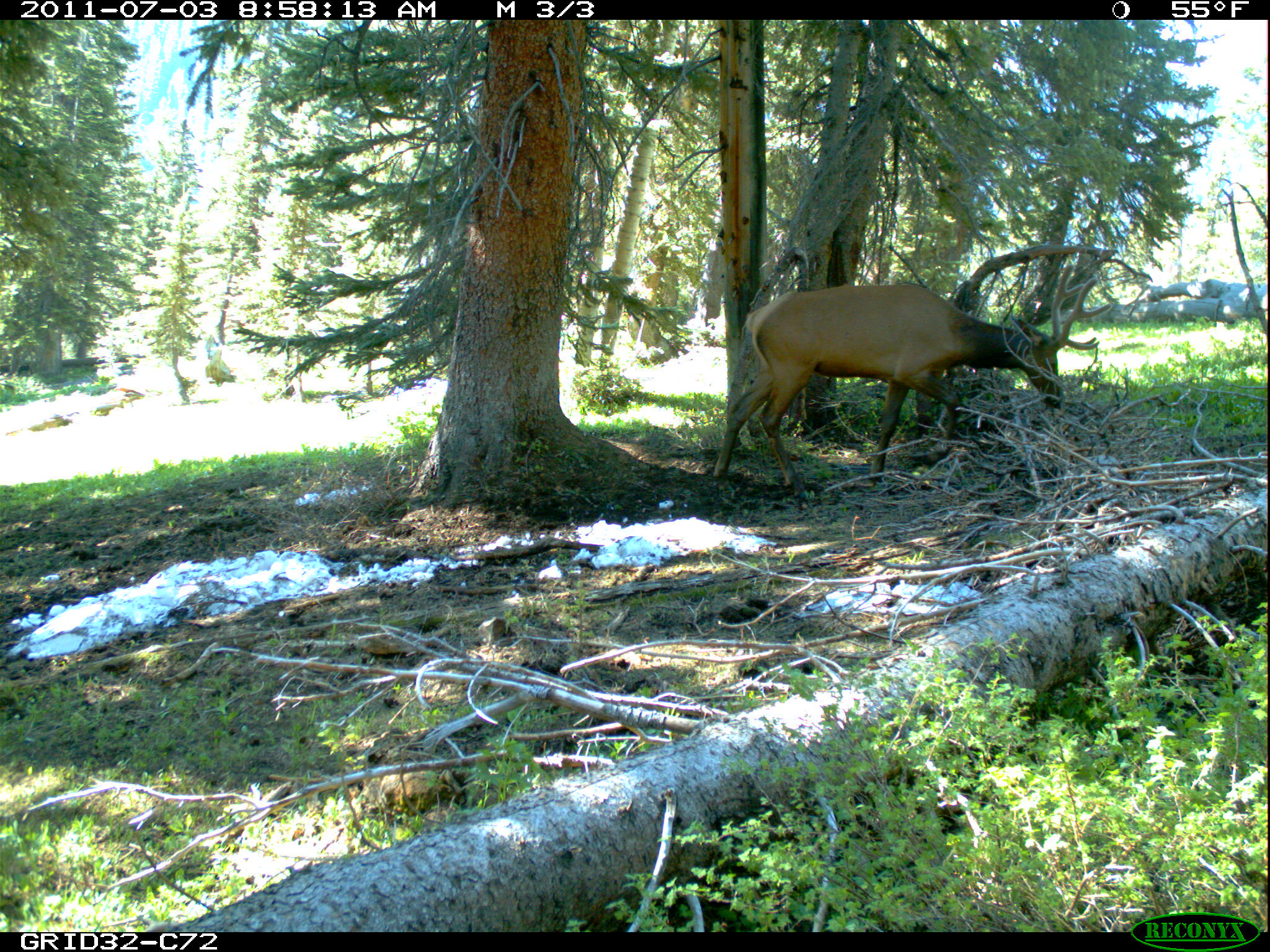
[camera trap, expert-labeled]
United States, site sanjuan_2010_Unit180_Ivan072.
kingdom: Animalia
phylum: Chordata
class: Mammalia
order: Artiodactyla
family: Cervidae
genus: Cervus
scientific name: Cervus elaphus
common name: red deer